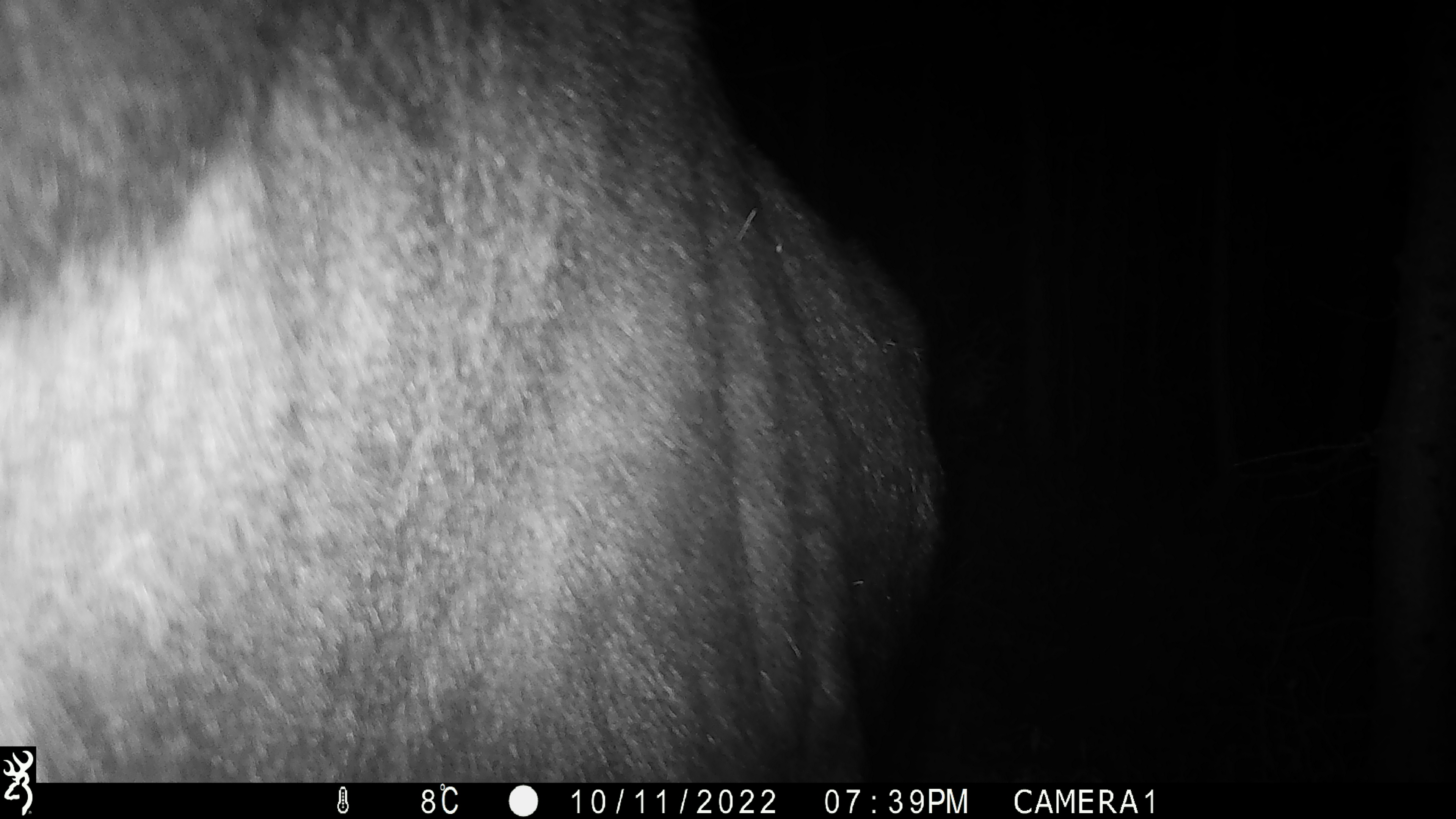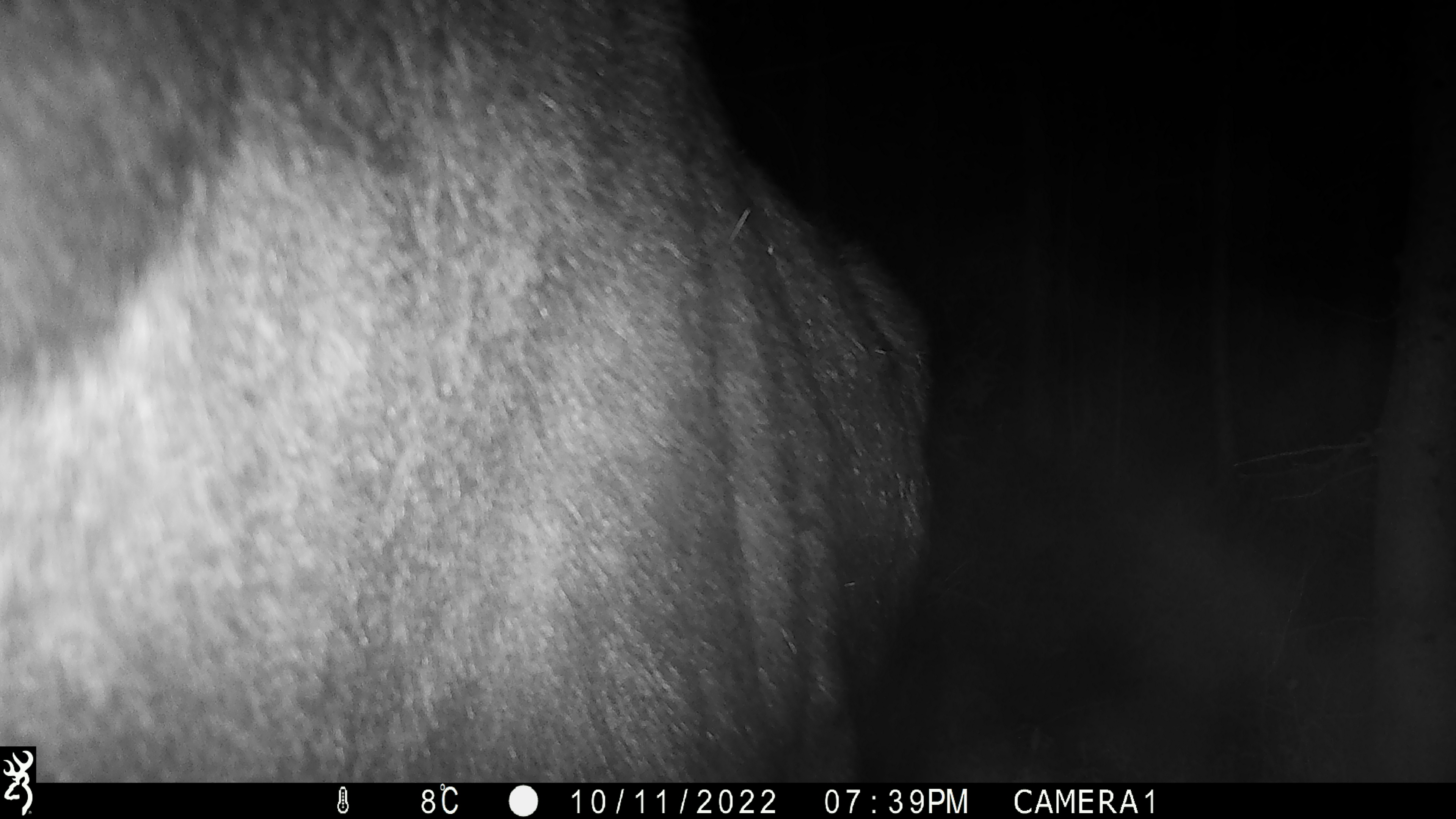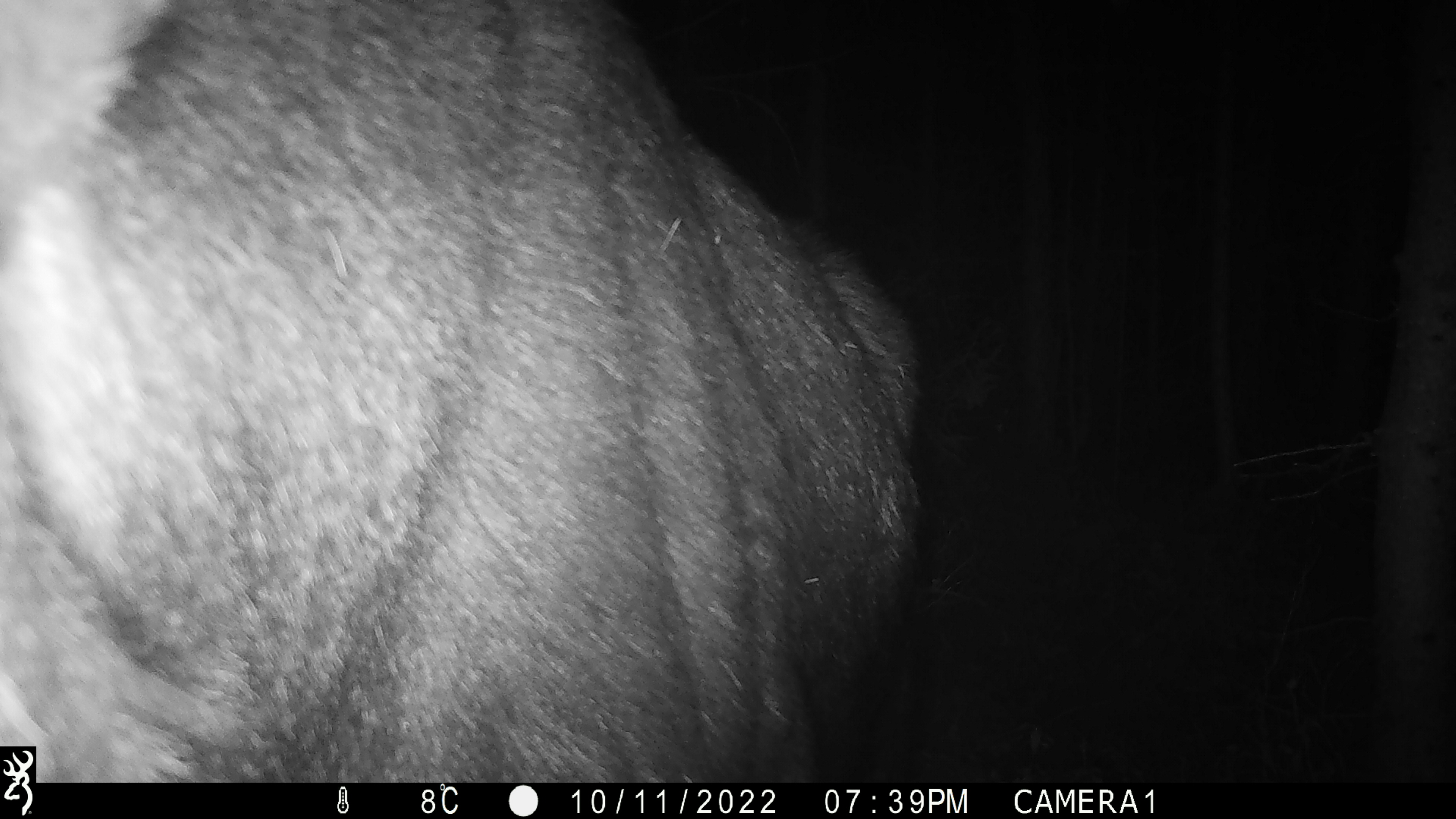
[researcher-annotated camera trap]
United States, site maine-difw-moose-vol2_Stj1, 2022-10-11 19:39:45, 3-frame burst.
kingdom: Animalia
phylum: Chordata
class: Mammalia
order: Artiodactyla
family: Cervidae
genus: Alces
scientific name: Alces alces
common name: moose